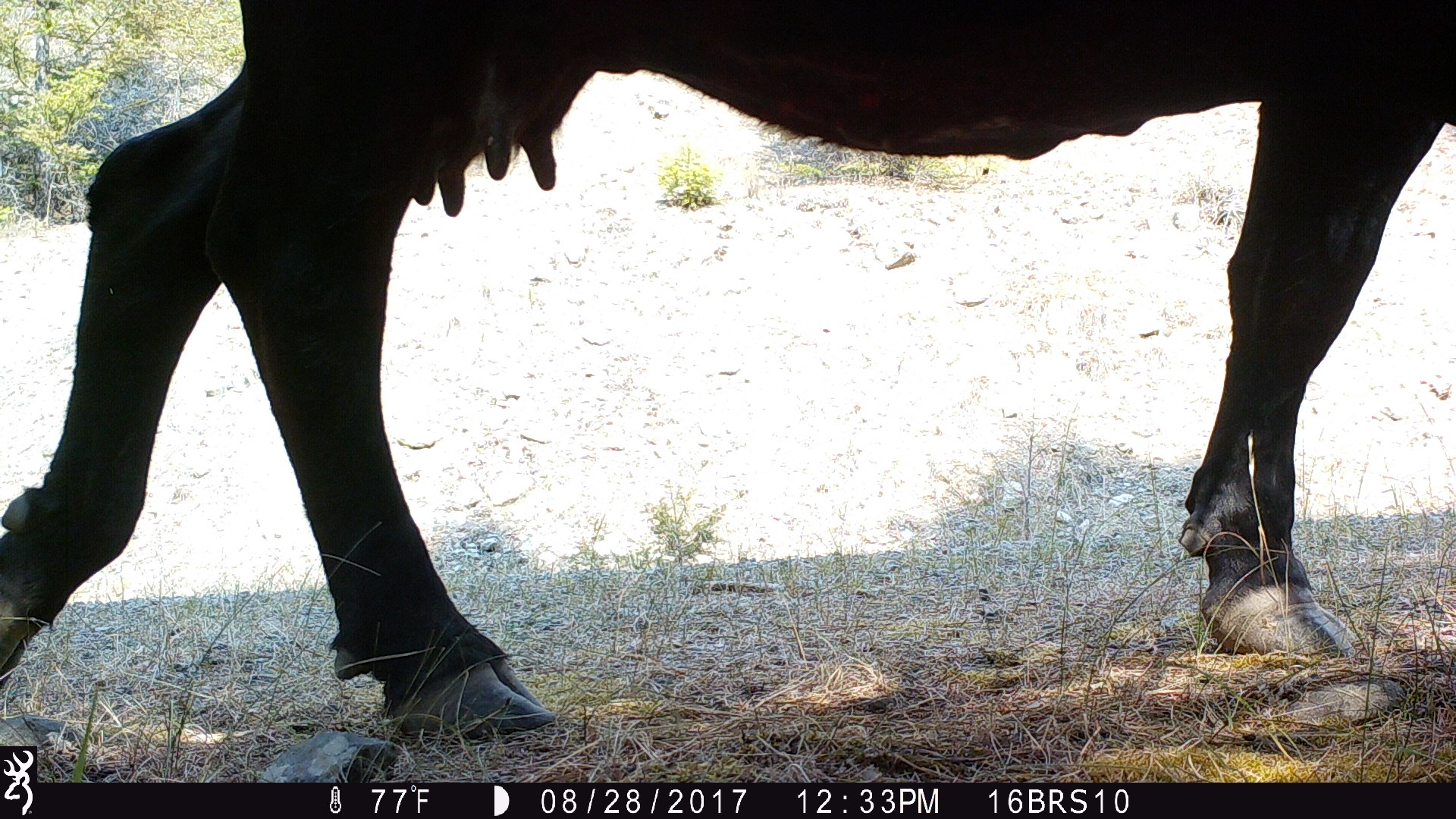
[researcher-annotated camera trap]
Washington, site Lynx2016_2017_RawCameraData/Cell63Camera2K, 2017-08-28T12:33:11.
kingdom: Animalia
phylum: Chordata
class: Mammalia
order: Artiodactyla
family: Bovidae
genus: Bos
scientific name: Bos taurus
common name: domestic cattle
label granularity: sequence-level